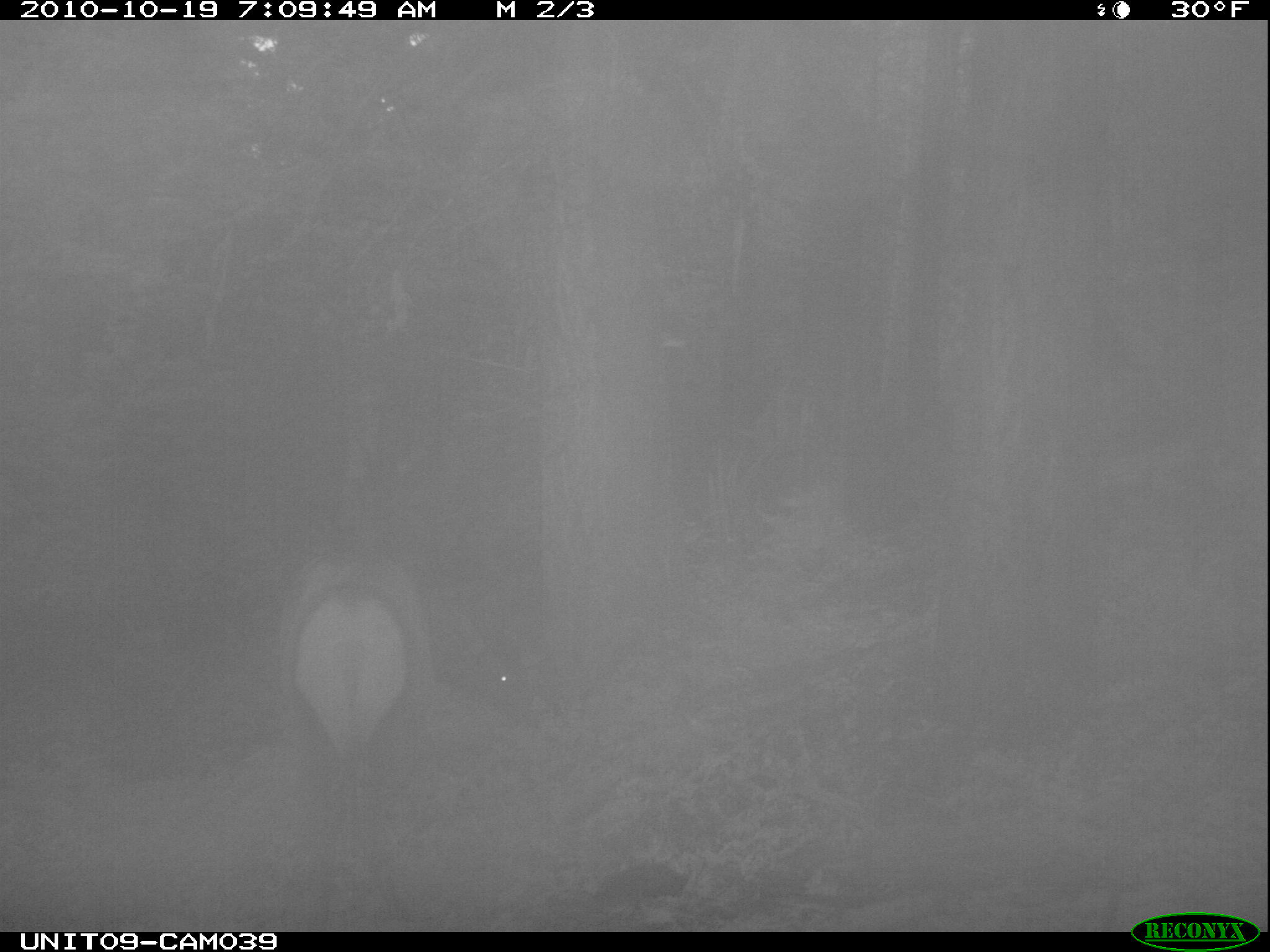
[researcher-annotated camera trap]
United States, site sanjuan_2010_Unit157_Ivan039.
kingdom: Animalia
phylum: Chordata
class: Mammalia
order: Artiodactyla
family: Cervidae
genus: Cervus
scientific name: Cervus elaphus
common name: red deer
Cervus elaphus (red deer).